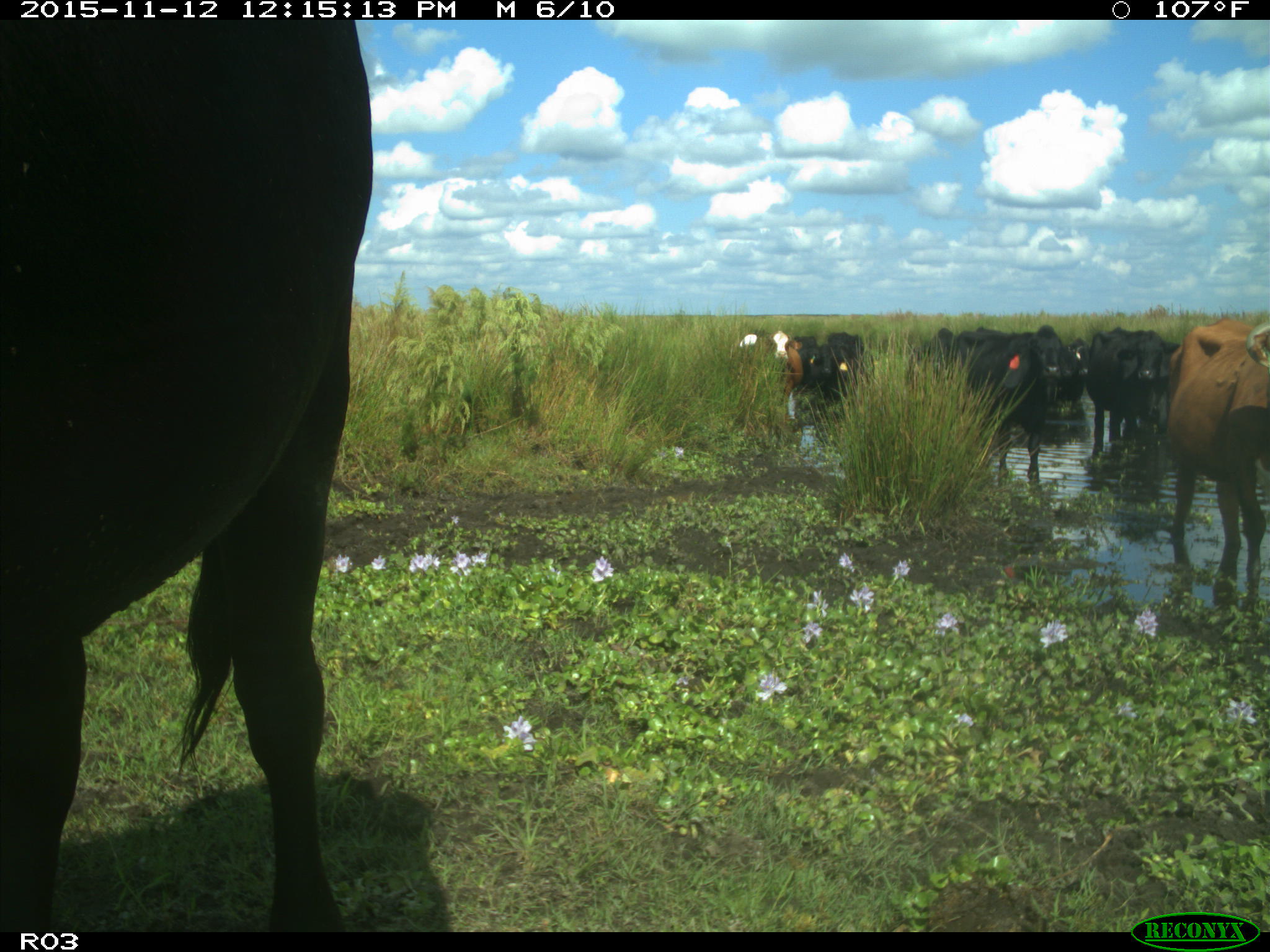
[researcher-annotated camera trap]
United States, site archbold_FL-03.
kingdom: Animalia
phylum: Chordata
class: Mammalia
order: Artiodactyla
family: Bovidae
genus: Bos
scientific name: Bos taurus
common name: domestic cow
Bos taurus (domestic cow).